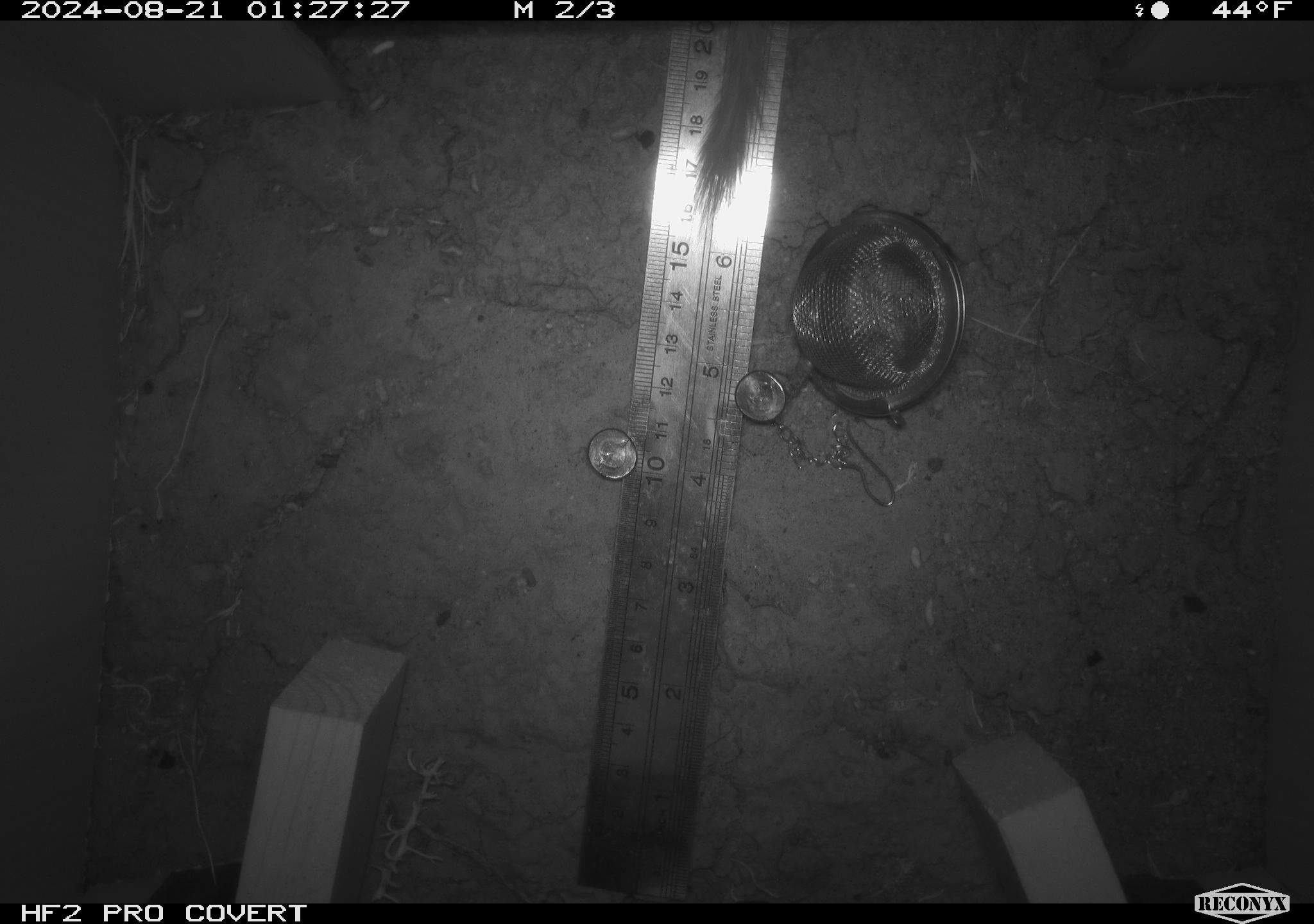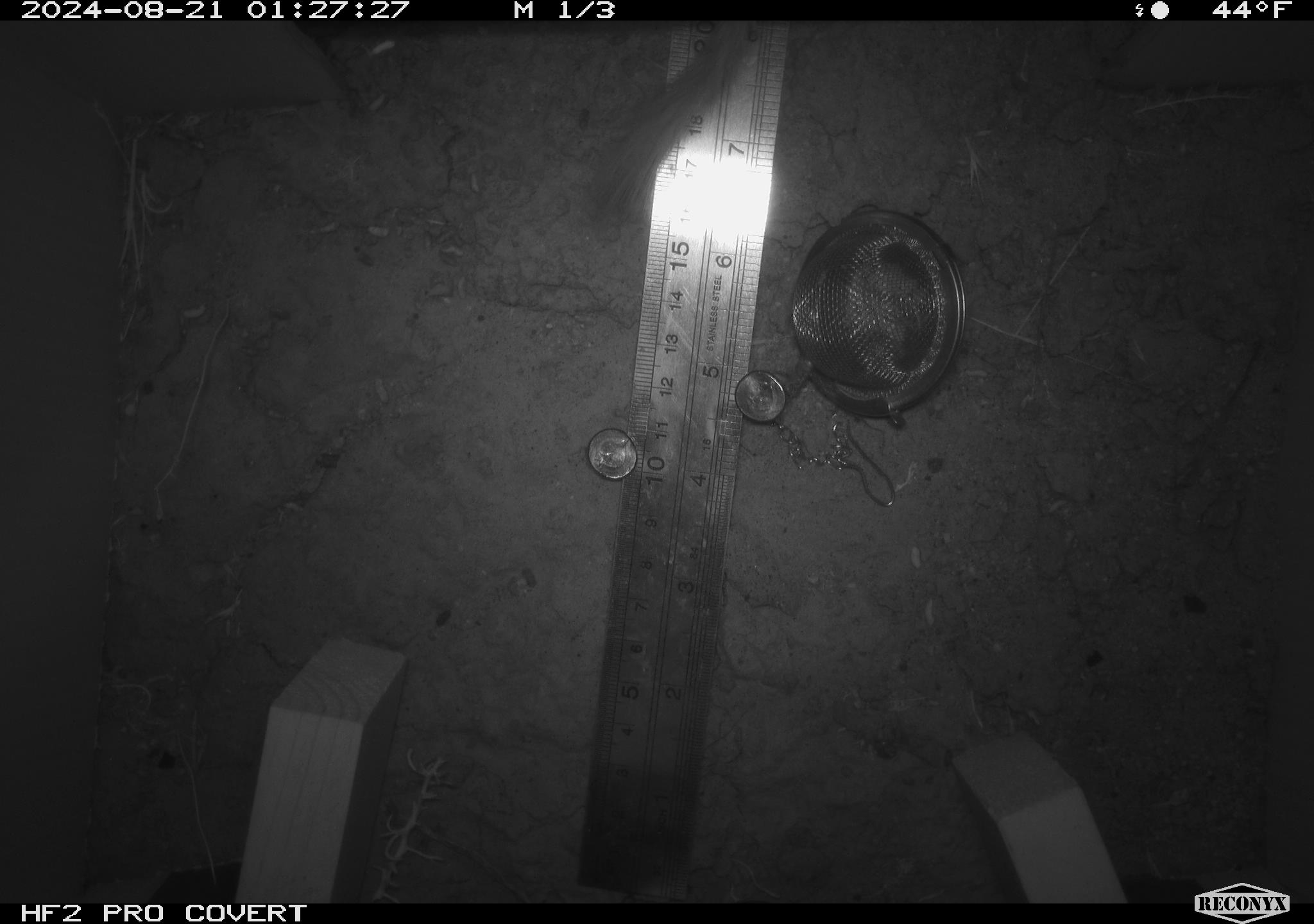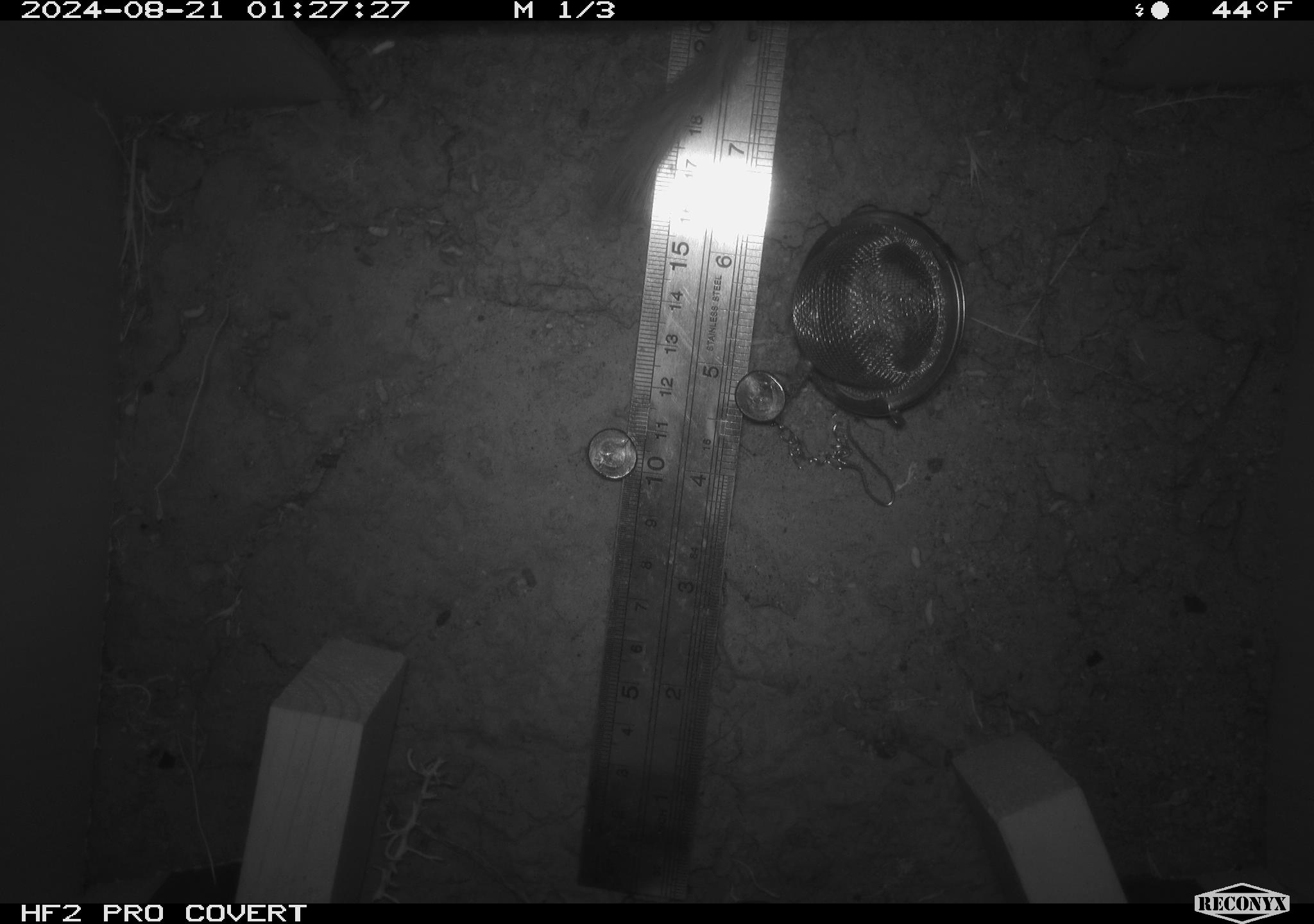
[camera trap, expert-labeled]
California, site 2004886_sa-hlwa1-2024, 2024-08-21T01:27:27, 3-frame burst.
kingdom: Animalia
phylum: Chordata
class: Mammalia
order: Rodentia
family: Heteromyidae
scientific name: Heteromyidae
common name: kangaroo rats and pocket mice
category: heteromyidae family